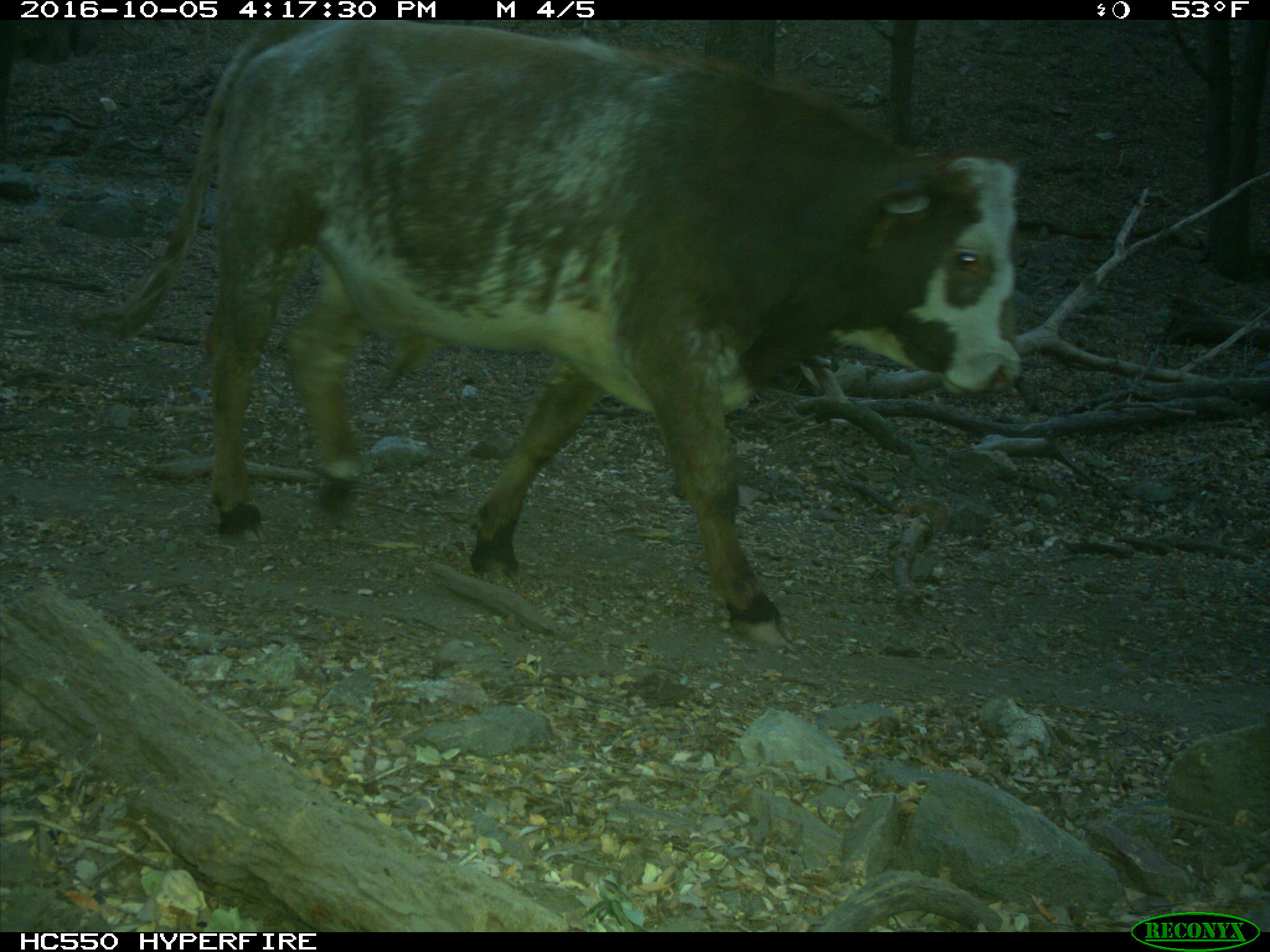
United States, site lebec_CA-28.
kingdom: Animalia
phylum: Chordata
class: Mammalia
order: Artiodactyla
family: Bovidae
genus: Bos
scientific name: Bos taurus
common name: domestic cow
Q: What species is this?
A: Bos taurus (domestic cow).